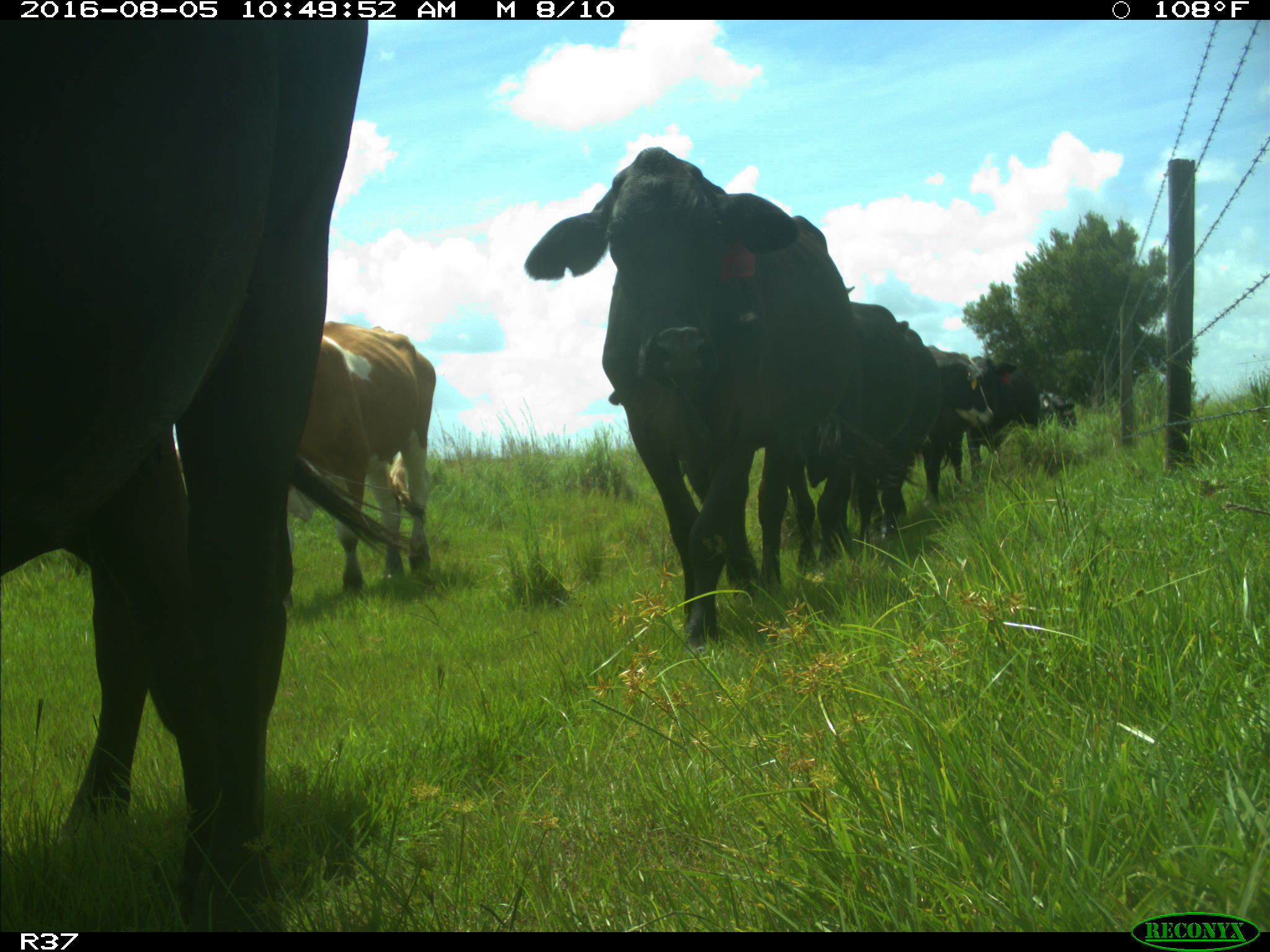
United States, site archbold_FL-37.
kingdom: Animalia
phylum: Chordata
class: Mammalia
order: Artiodactyla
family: Bovidae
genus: Bos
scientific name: Bos taurus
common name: domestic cow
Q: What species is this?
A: Bos taurus (domestic cow).